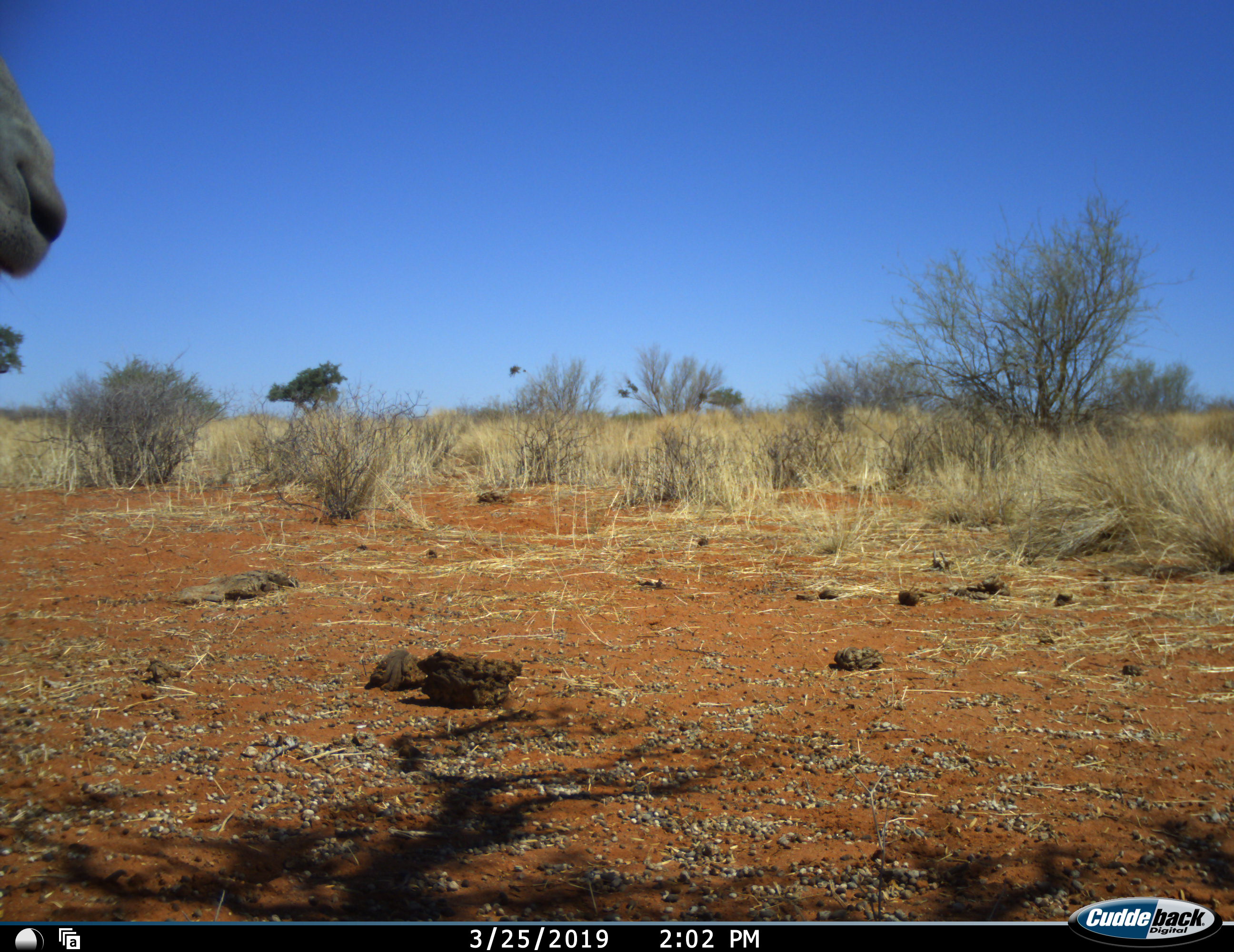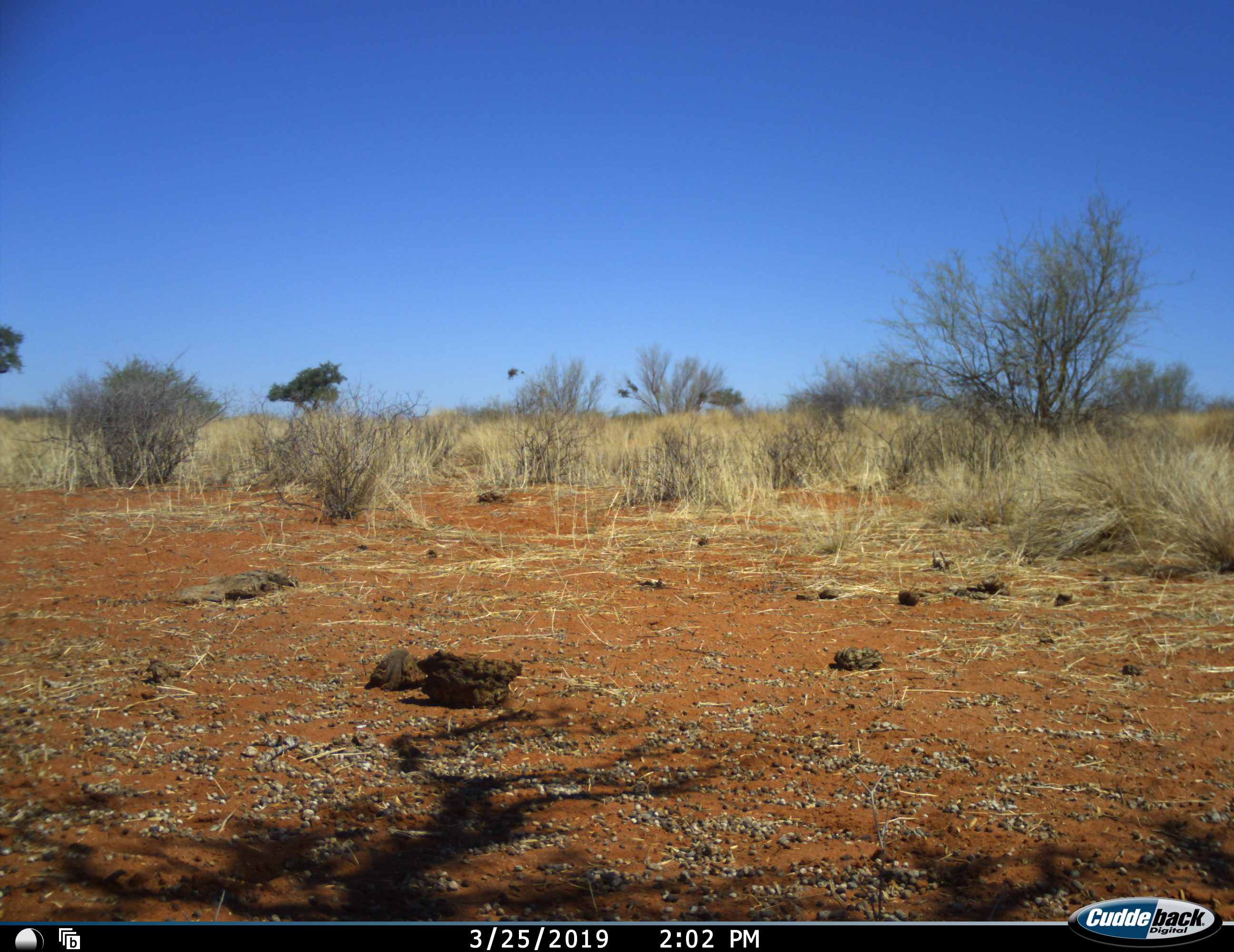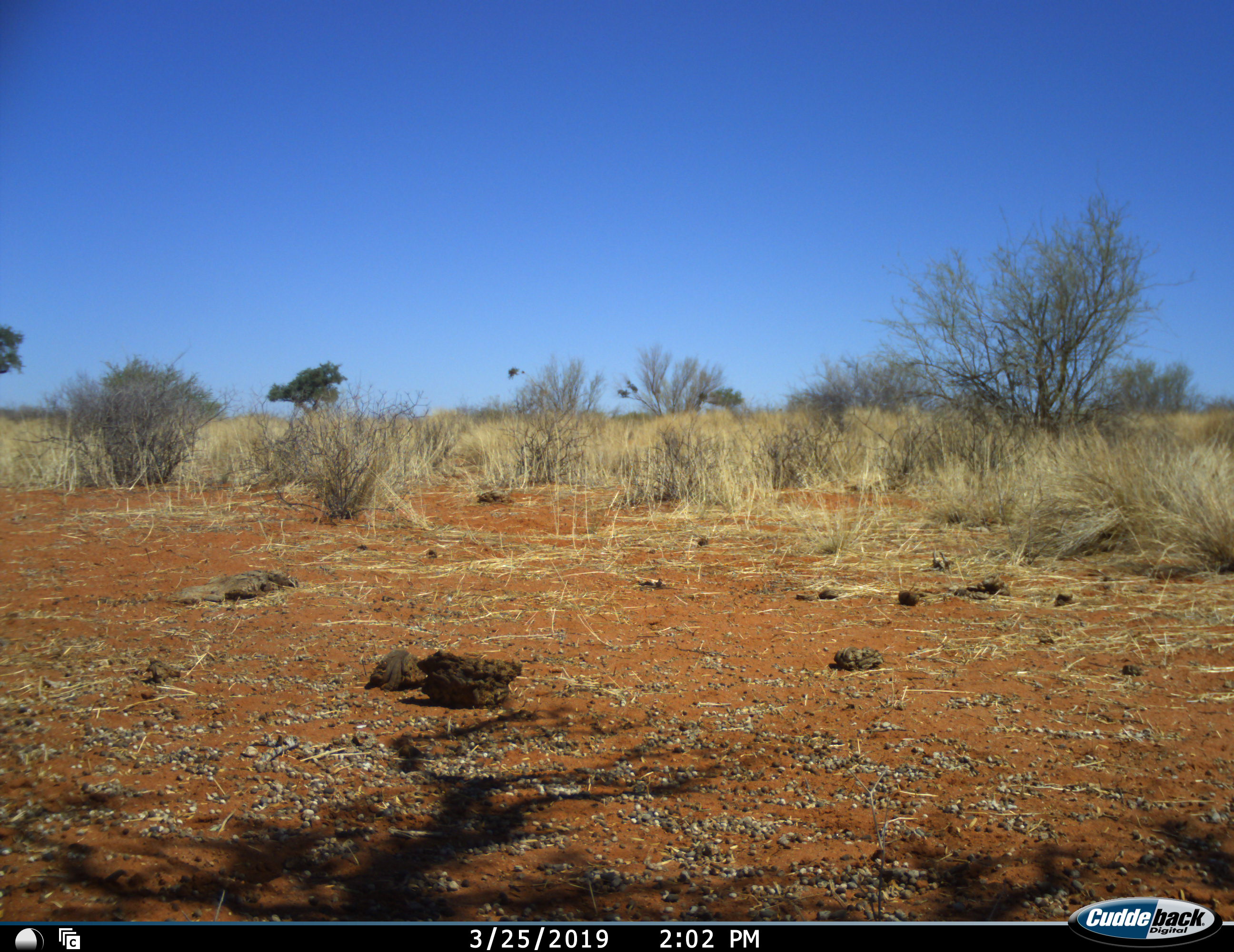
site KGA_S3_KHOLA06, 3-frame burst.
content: unidentified animal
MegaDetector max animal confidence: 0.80